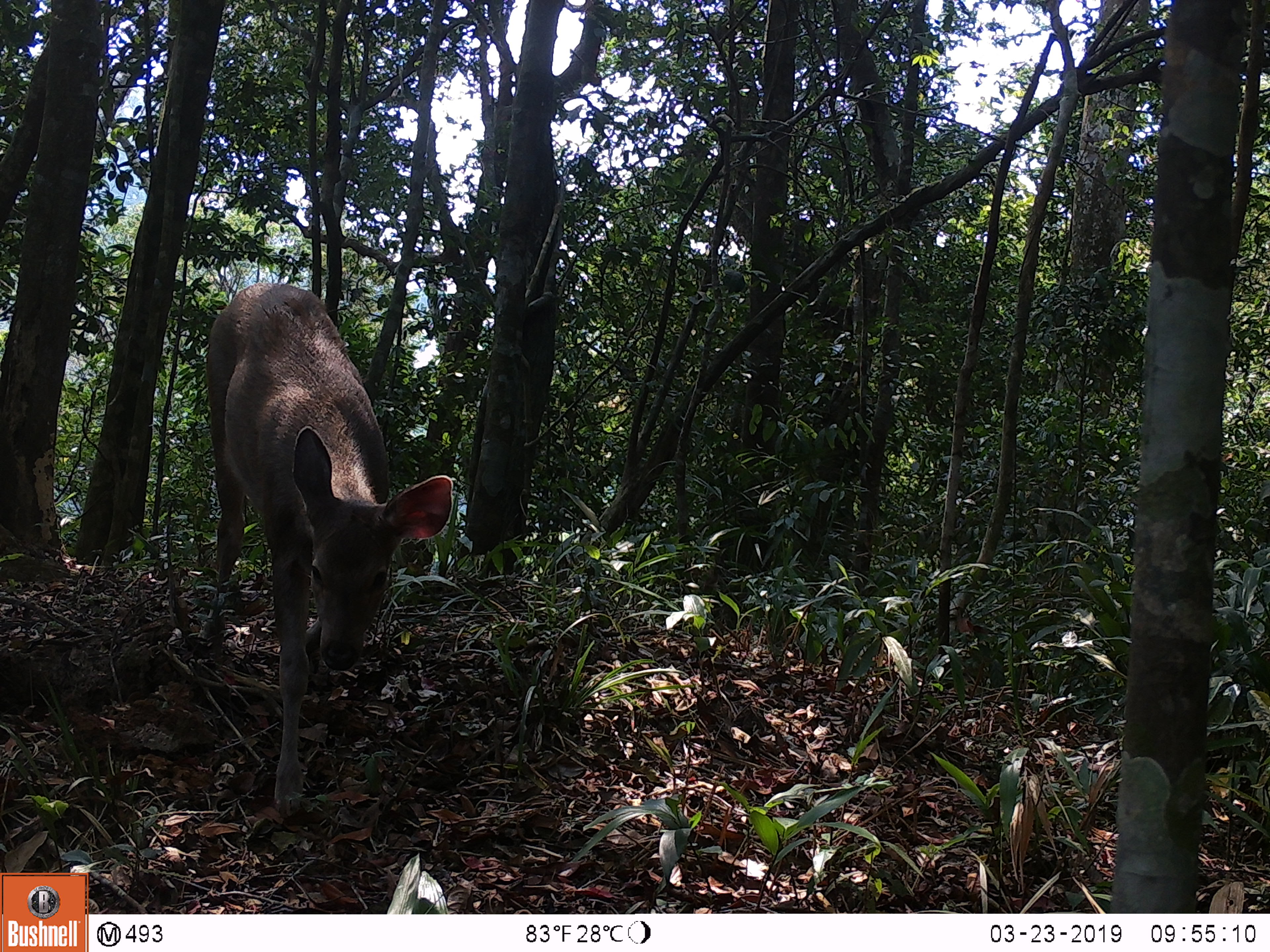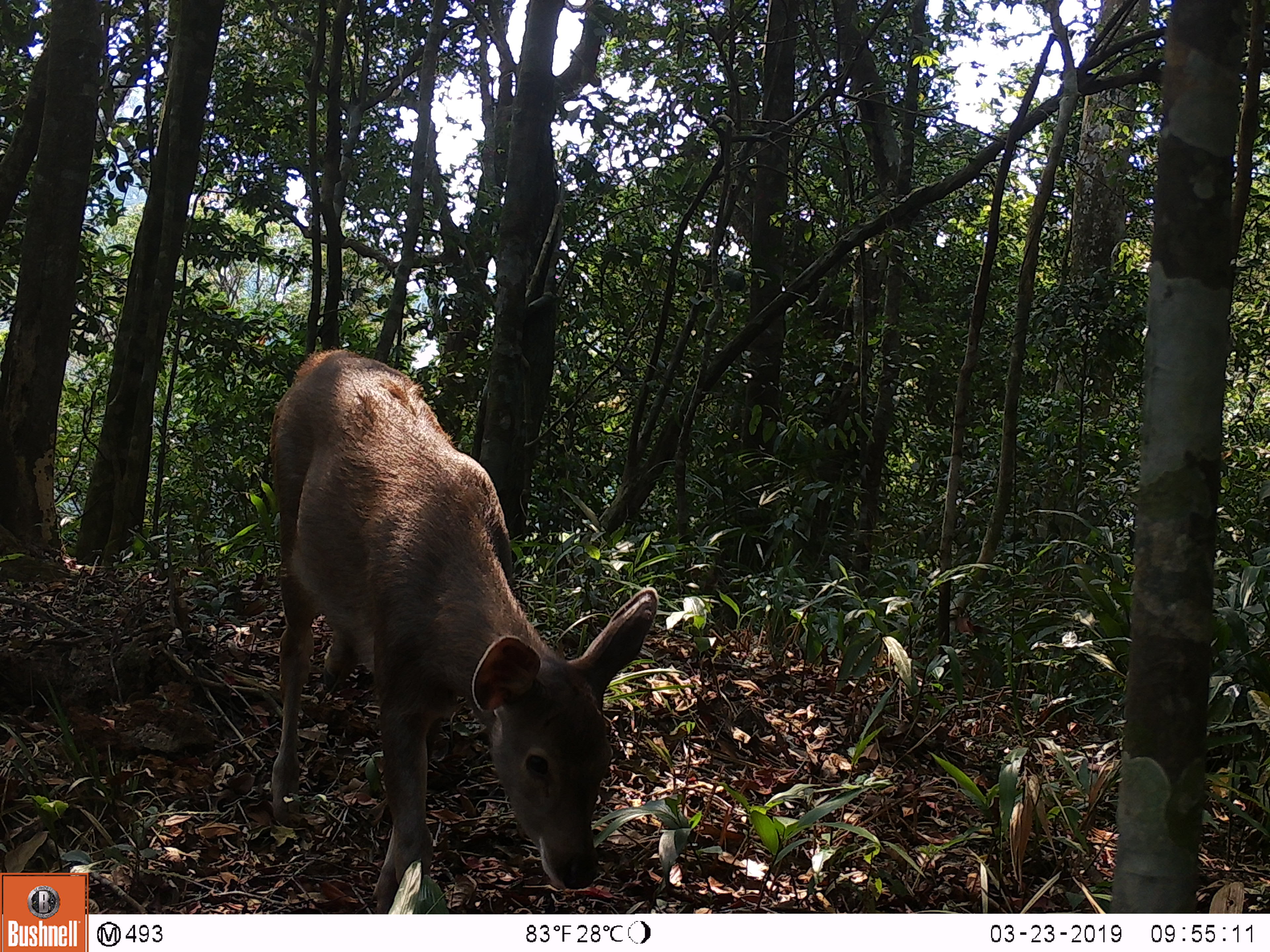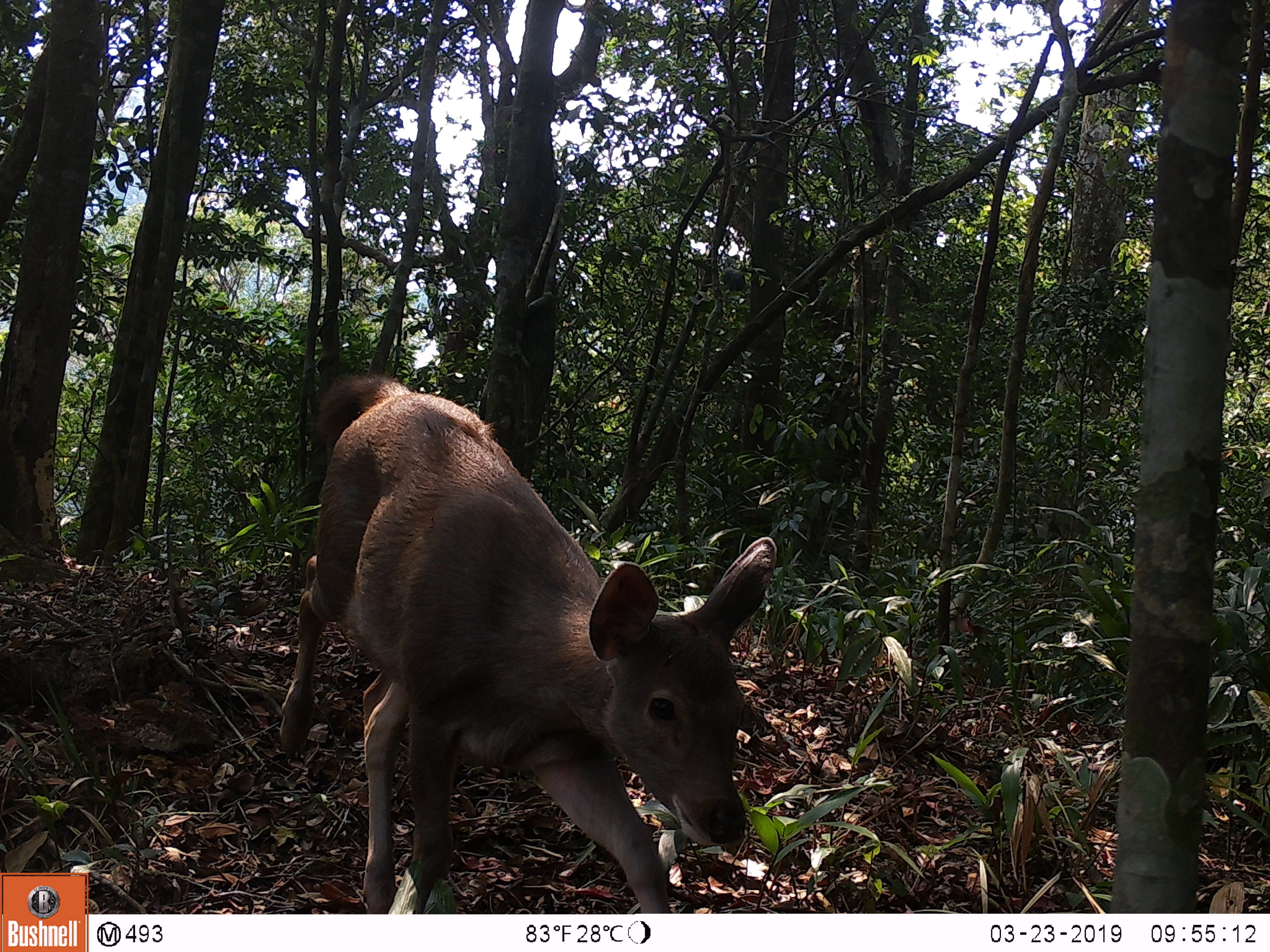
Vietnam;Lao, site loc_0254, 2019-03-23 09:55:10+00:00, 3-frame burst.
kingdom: Animalia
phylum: Chordata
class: Mammalia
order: Artiodactyla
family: Cervidae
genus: Rusa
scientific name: Rusa unicolor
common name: sambar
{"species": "sambar (Rusa unicolor)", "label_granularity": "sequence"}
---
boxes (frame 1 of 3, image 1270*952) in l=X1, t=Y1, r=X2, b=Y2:
sambar: l=204, t=281, r=453, b=818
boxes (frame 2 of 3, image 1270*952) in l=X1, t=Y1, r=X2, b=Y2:
sambar: l=268, t=349, r=659, b=913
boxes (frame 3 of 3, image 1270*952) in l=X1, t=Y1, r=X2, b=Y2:
sambar: l=276, t=371, r=775, b=914